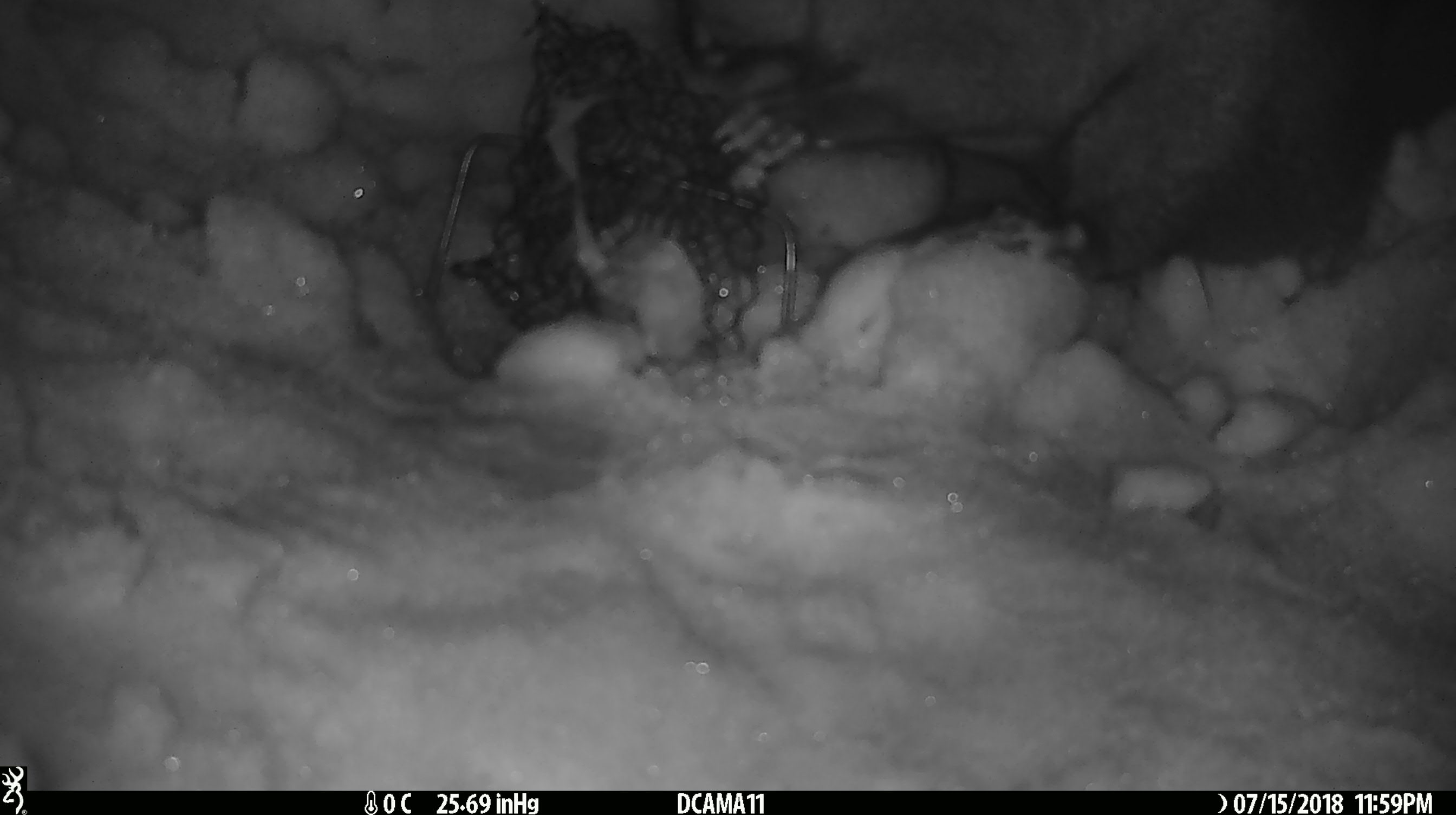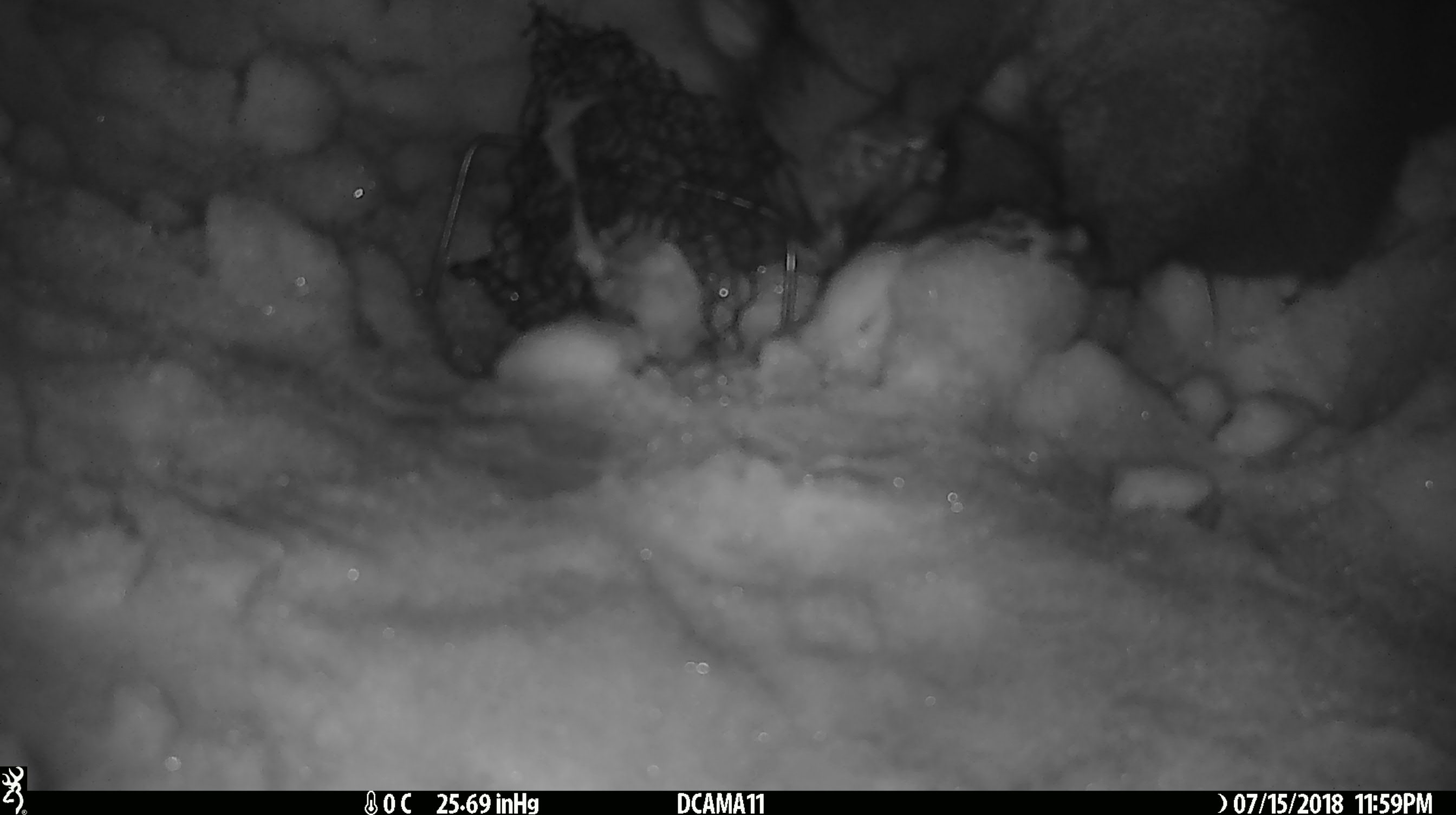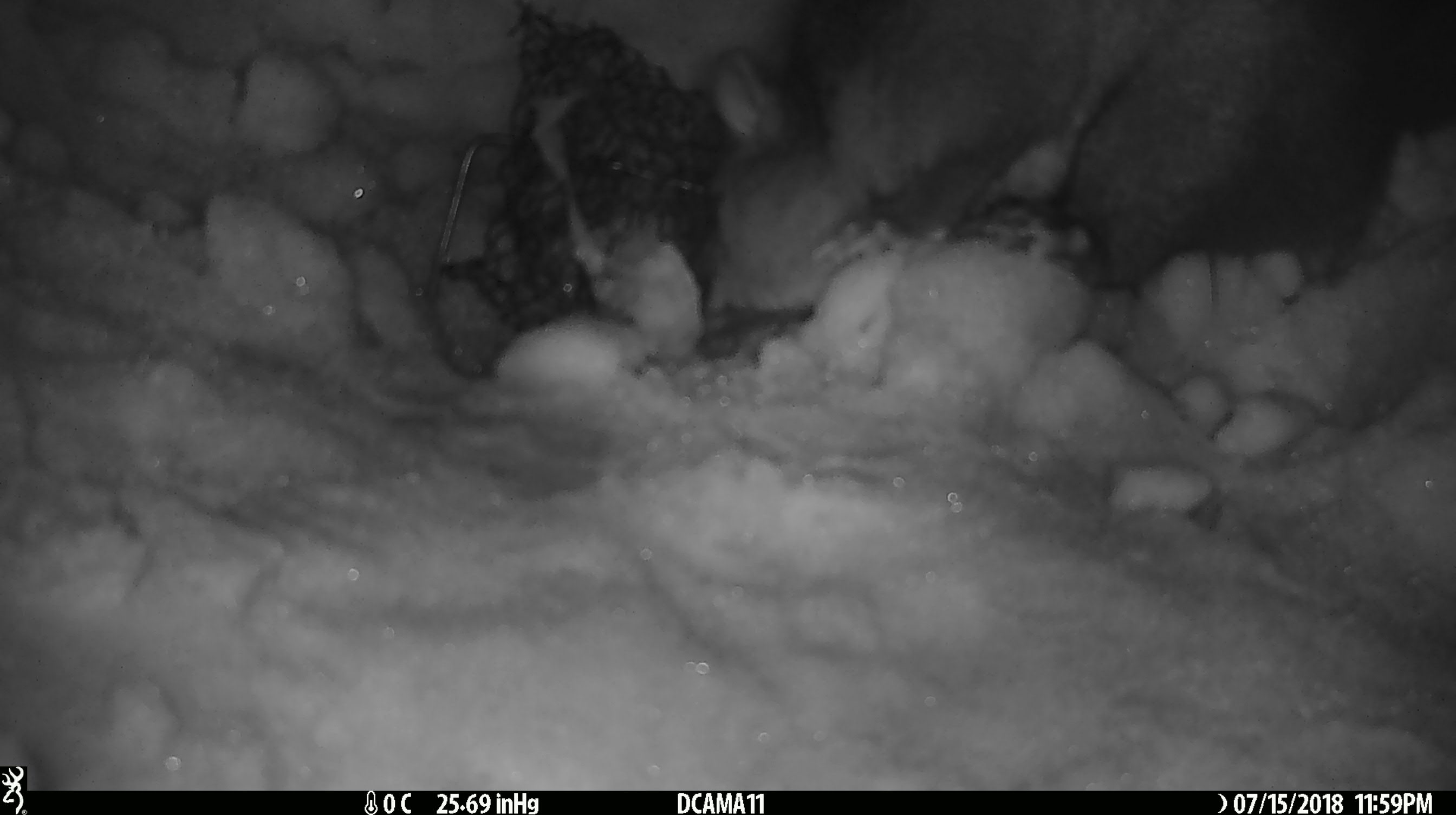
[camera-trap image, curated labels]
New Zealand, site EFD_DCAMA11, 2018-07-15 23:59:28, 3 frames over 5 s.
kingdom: Animalia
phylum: Chordata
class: Mammalia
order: Diprotodontia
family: Phalangeridae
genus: Trichosurus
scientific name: Trichosurus vulpecula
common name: common brushtail possum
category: possum